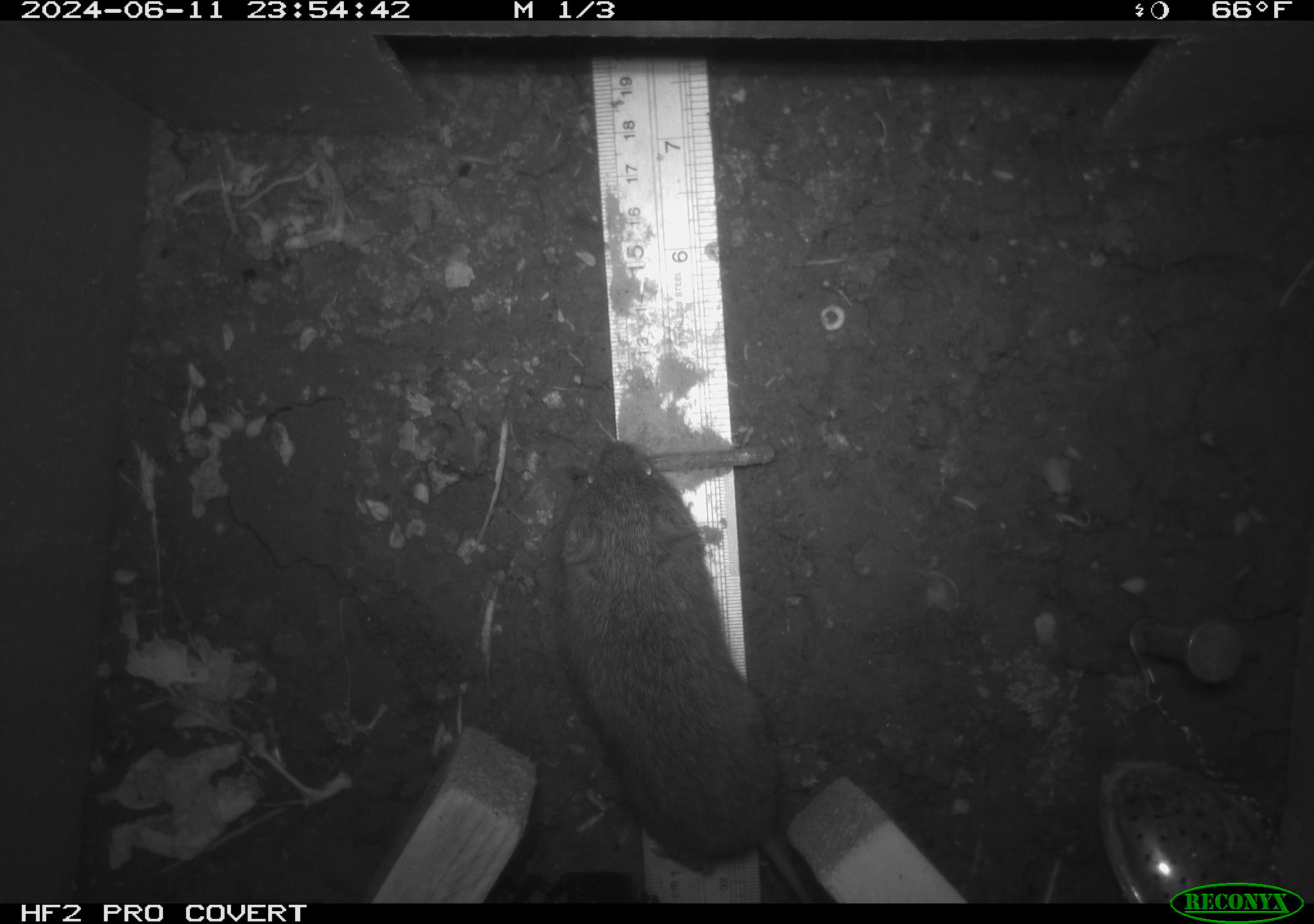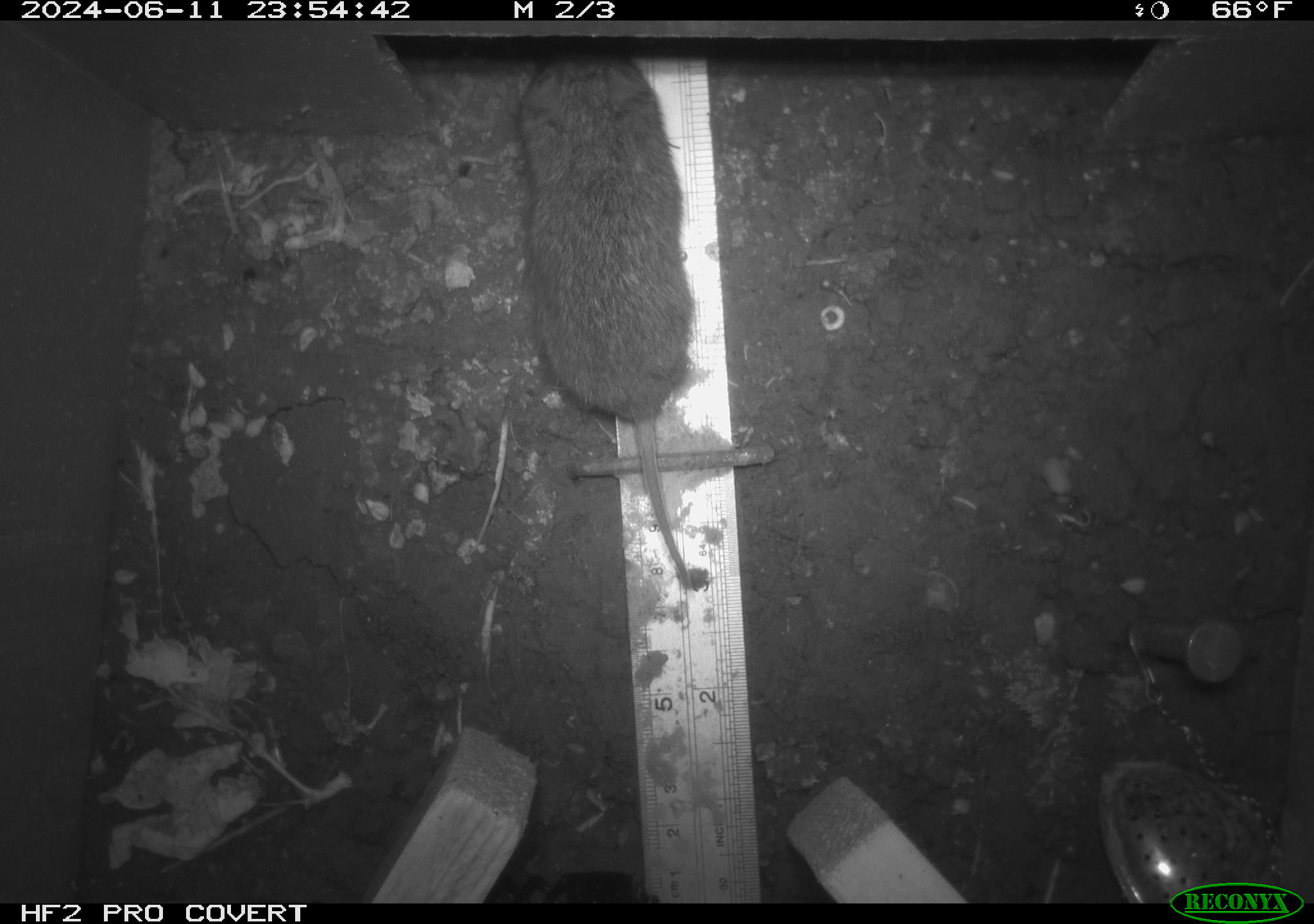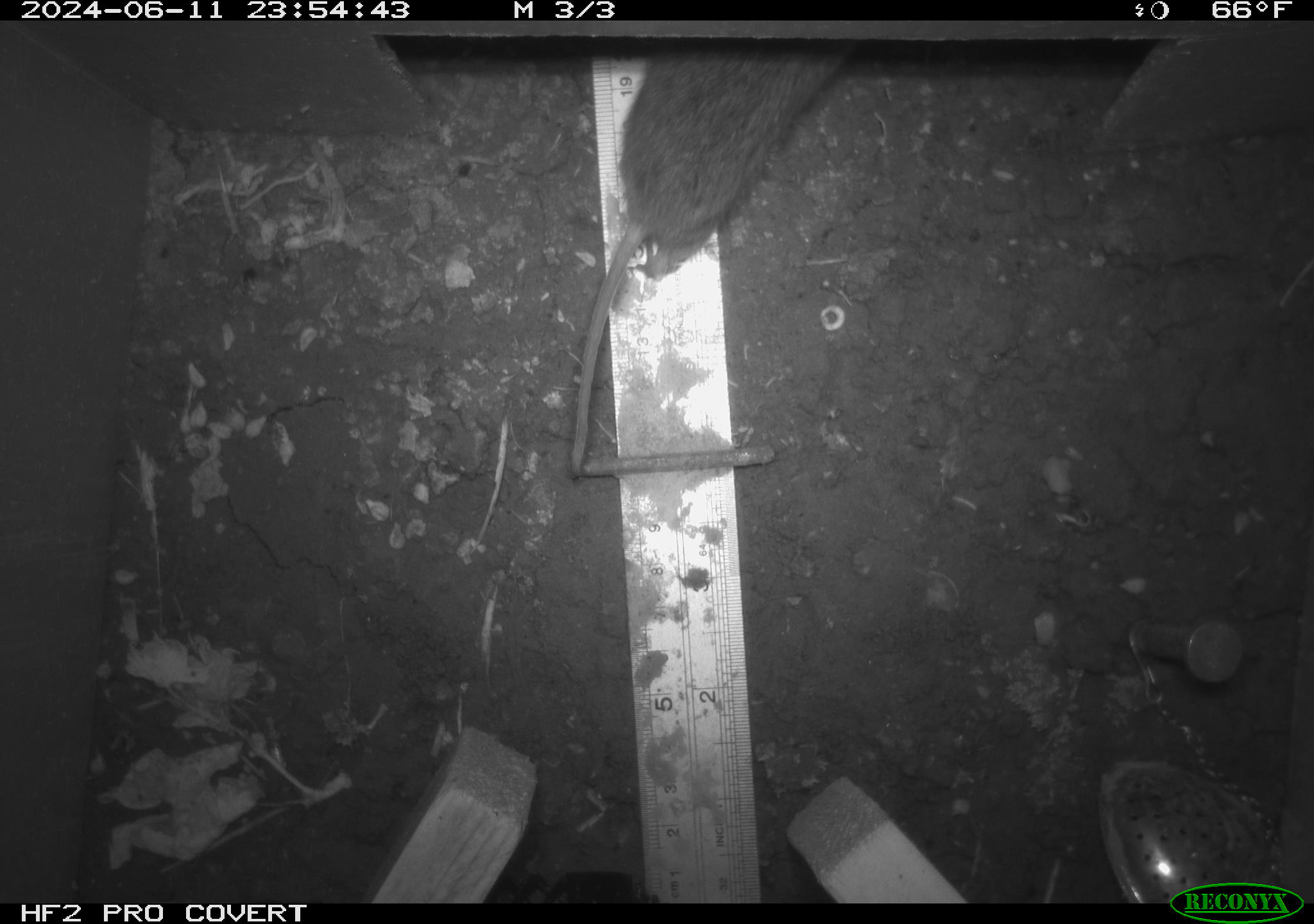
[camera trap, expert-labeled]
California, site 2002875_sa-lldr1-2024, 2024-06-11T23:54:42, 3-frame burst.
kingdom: Animalia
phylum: Chordata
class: Mammalia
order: Rodentia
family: Cricetidae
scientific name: Arvicolinae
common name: voles, lemmings, and muskrats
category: arvicolinae subfamily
Arvicolinae subfamily (voles, lemmings, and muskrats) (Arvicolinae).